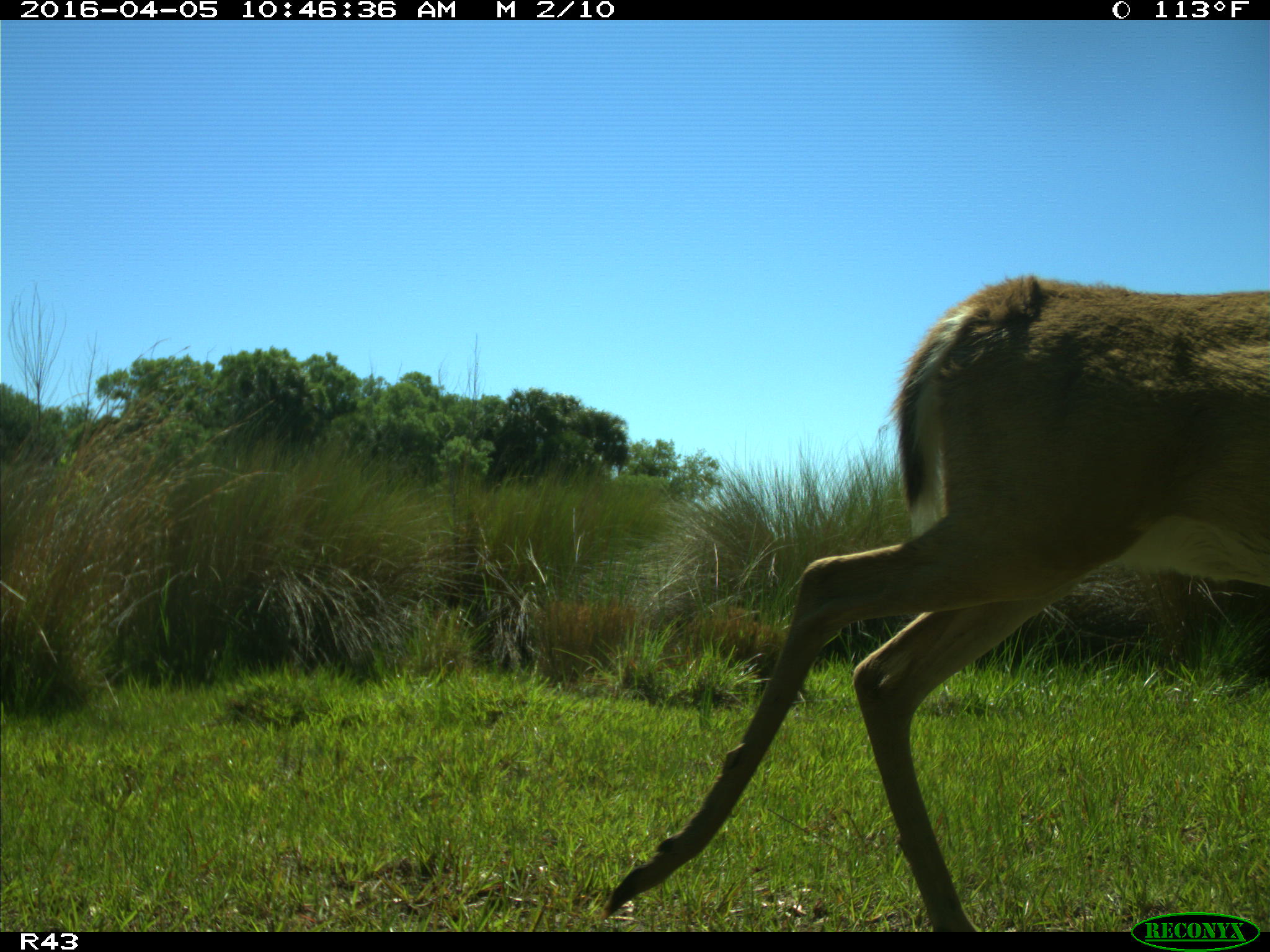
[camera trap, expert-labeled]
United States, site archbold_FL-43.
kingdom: Animalia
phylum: Chordata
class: Mammalia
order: Artiodactyla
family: Cervidae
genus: Odocoileus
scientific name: Odocoileus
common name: deer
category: unidentified deer